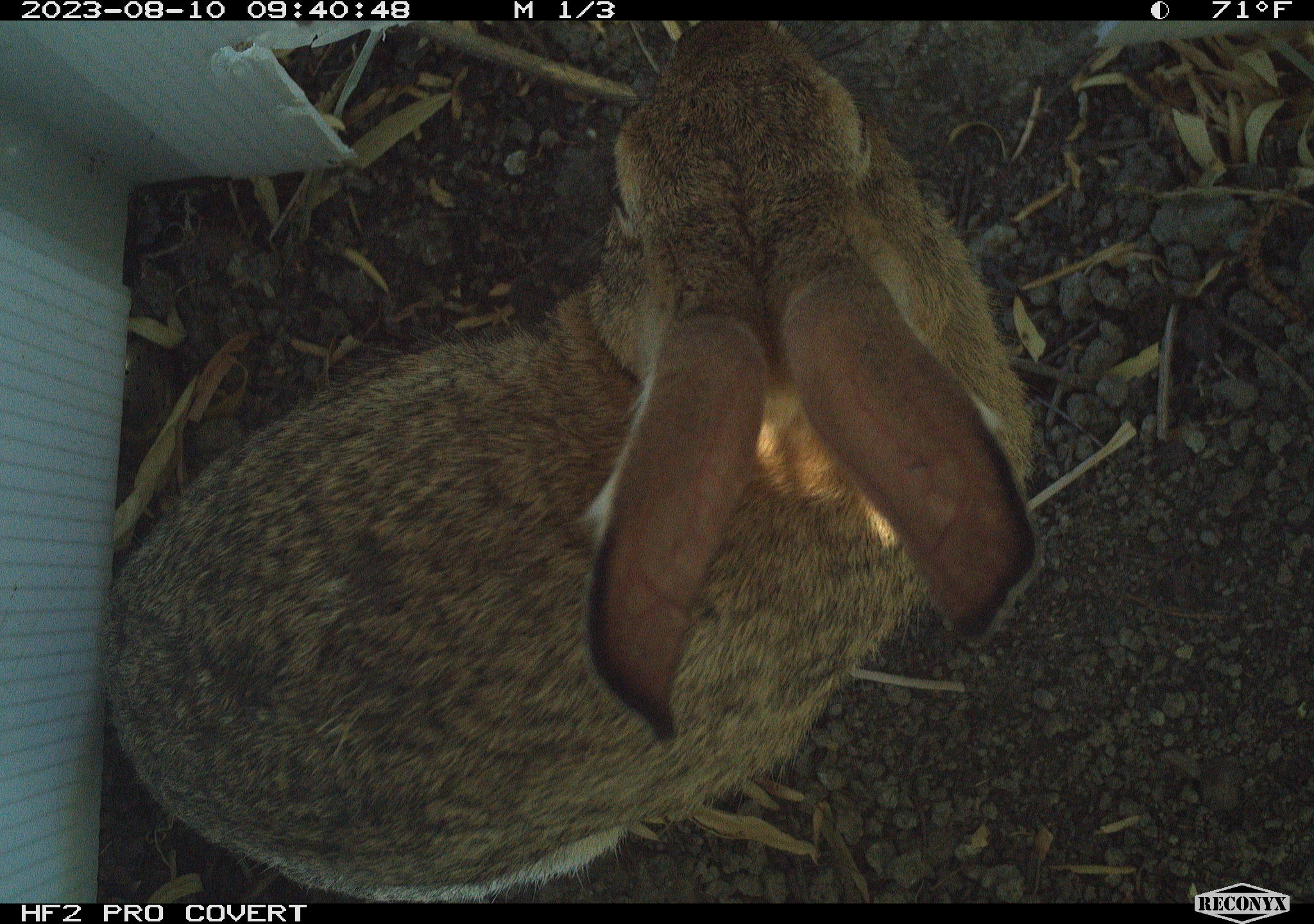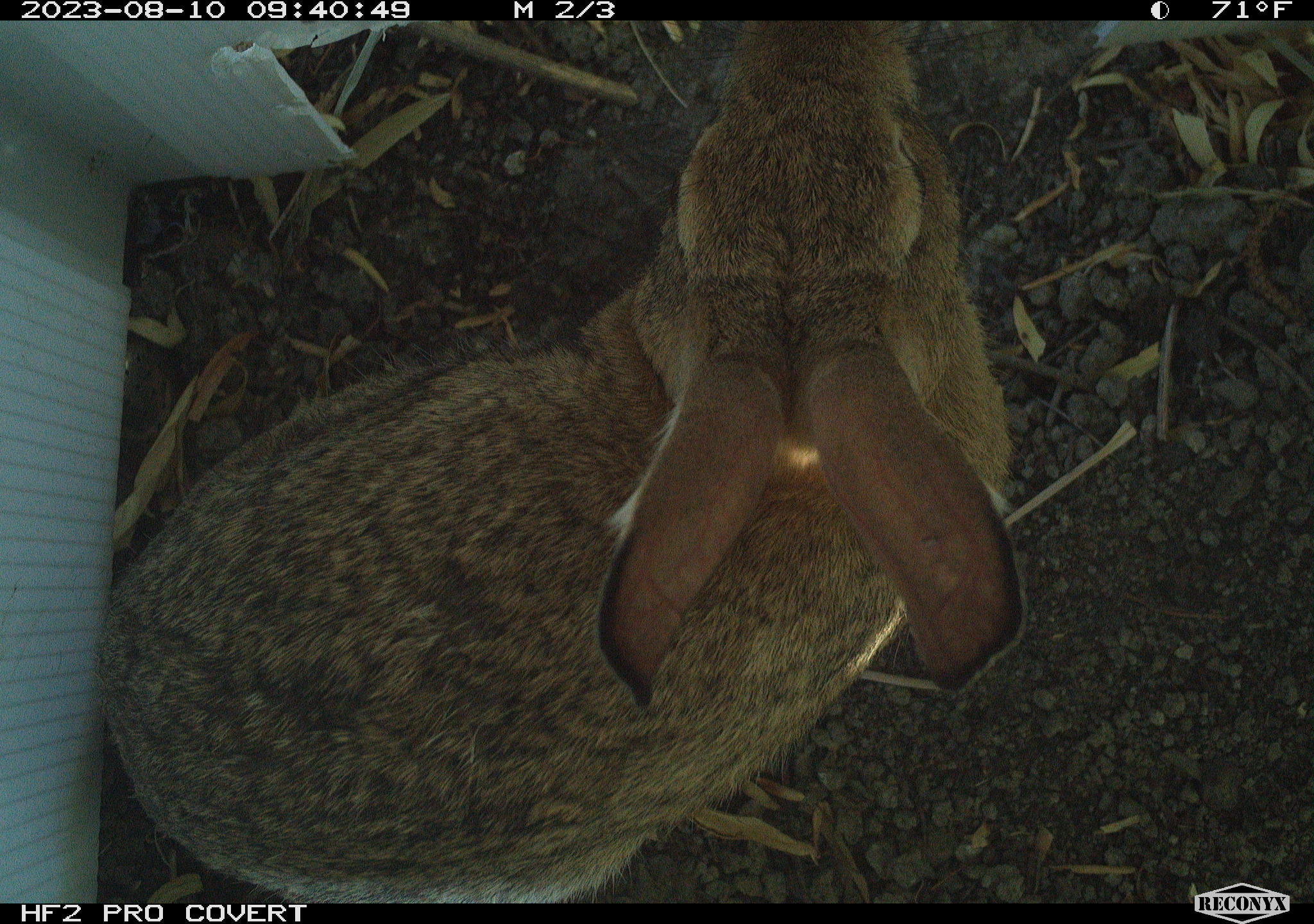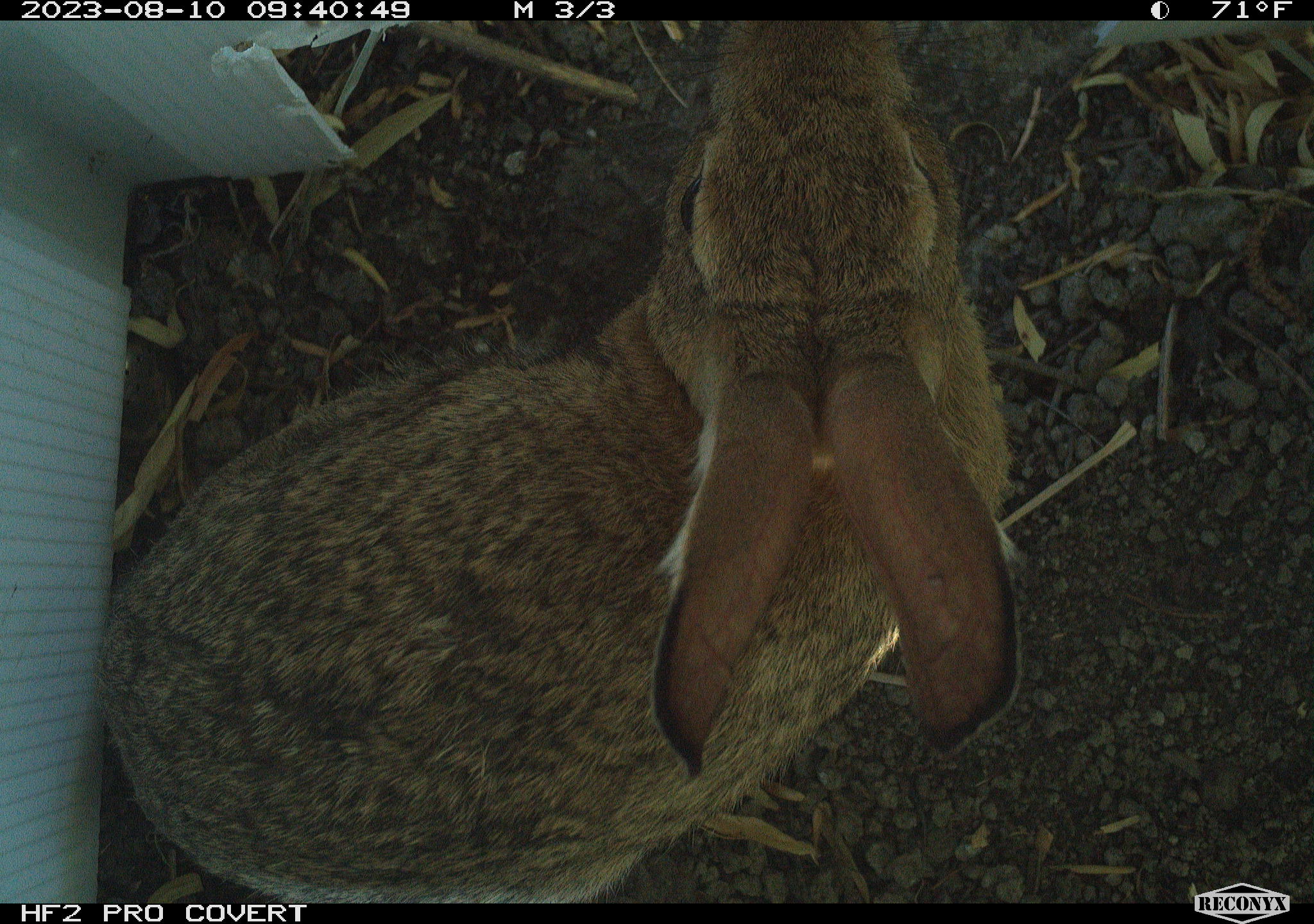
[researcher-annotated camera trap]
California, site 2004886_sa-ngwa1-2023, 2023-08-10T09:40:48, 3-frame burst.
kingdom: Animalia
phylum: Chordata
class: Mammalia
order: Lagomorpha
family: Leporidae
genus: Sylvilagus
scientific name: Sylvilagus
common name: cottontail rabbits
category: sylvilagus species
Sylvilagus species (cottontail rabbits) (Sylvilagus).